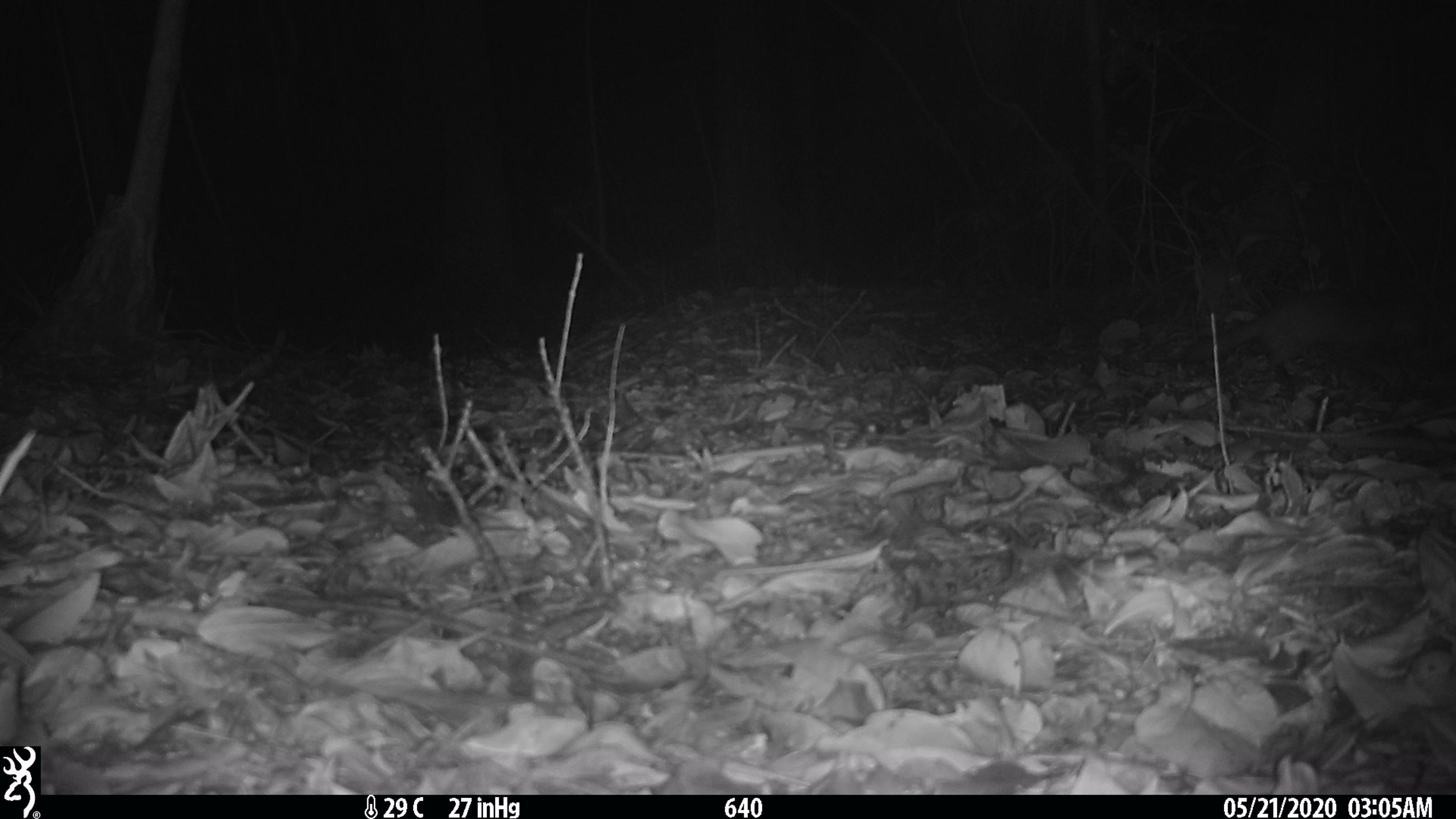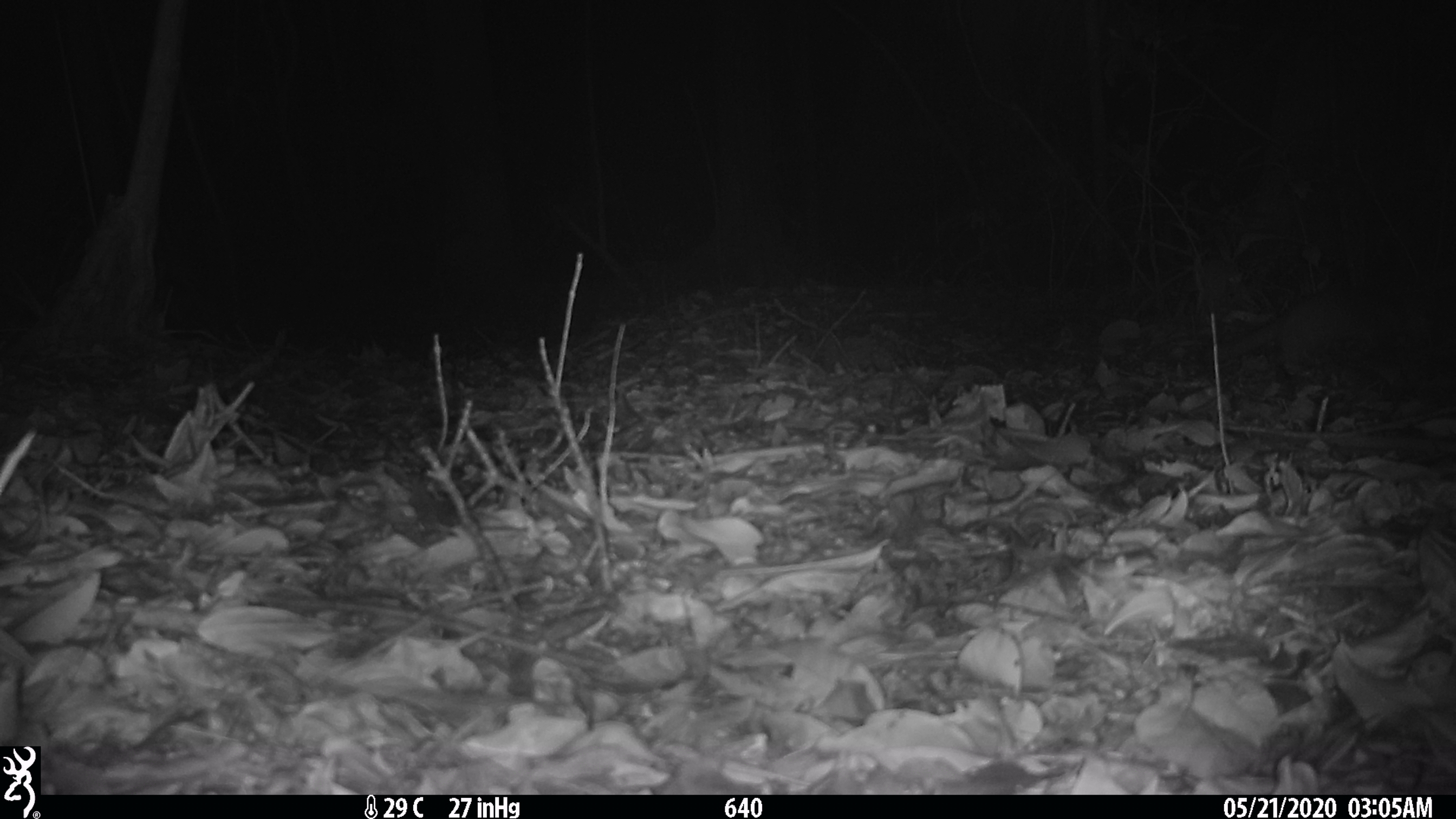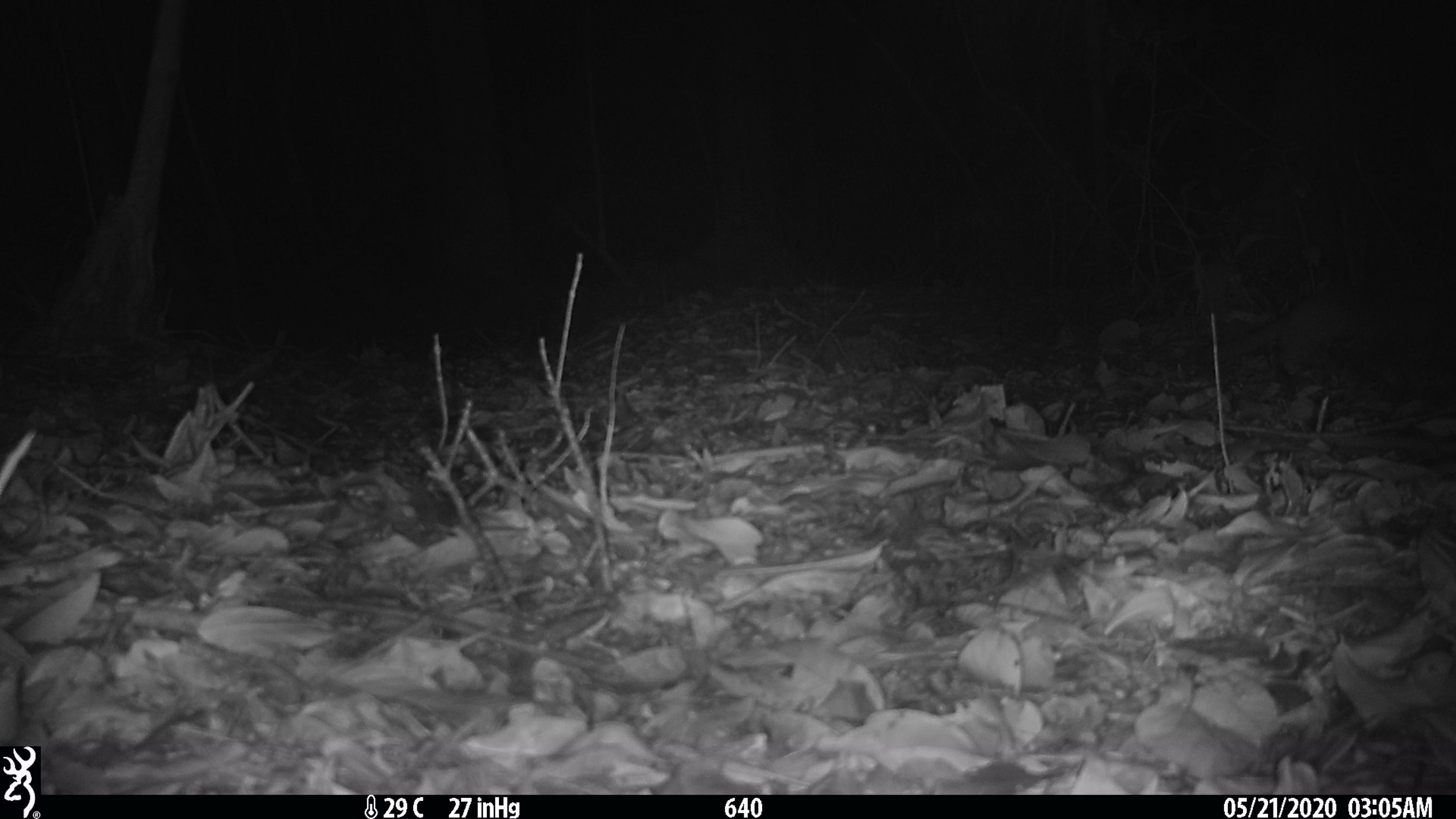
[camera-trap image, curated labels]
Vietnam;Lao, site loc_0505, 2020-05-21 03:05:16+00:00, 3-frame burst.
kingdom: Animalia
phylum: Chordata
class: Mammalia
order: Carnivora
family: Mustelidae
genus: Melogale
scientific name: Melogale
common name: ferret badger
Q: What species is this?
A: Ferret badger (Melogale).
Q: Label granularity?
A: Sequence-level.